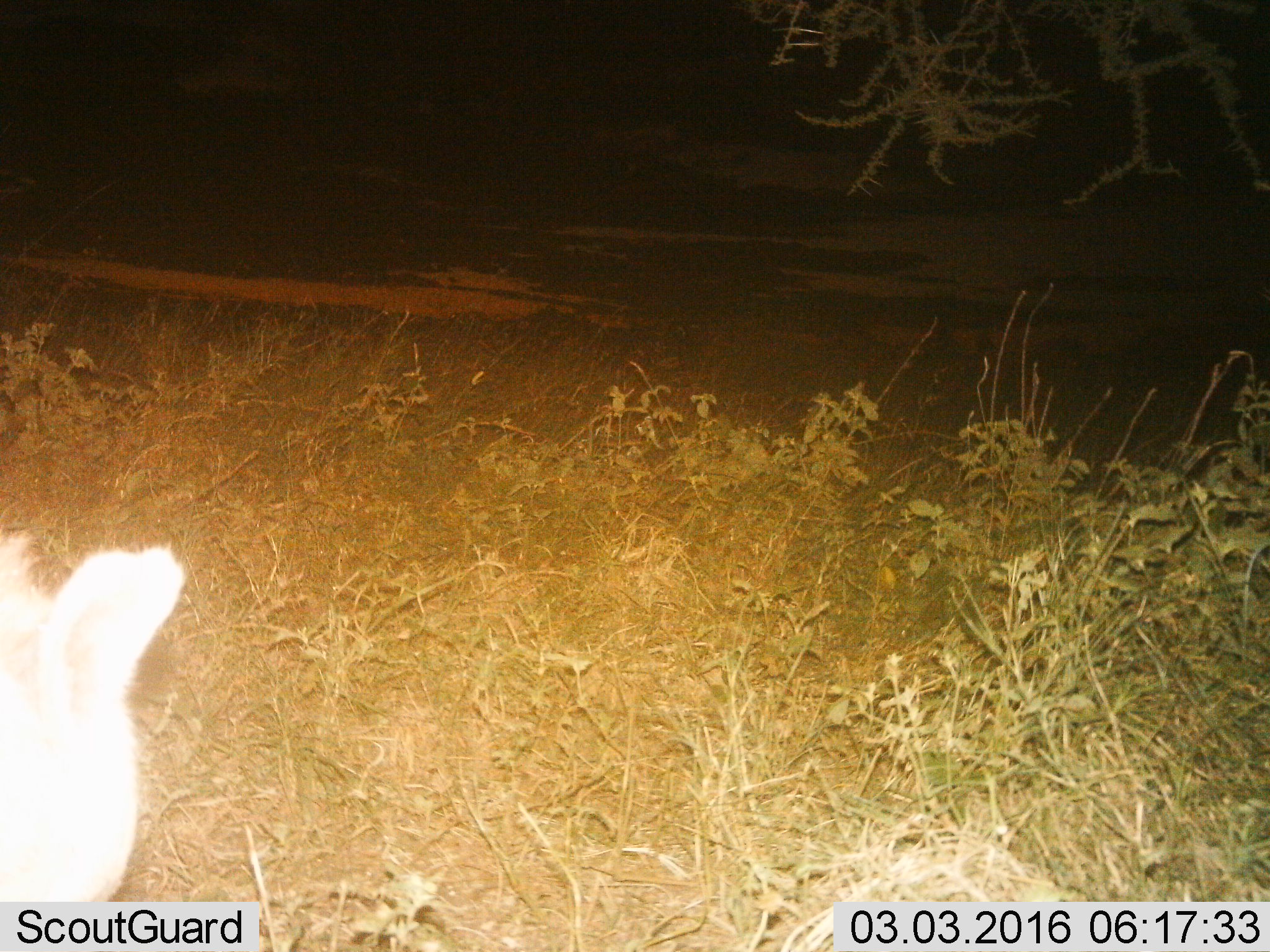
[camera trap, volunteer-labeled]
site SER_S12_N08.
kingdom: Animalia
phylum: Chordata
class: Mammalia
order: Carnivora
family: Hyaenidae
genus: Crocuta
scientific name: Crocuta crocuta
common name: spotted hyena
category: hyenaspotted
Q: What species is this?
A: Hyenaspotted (spotted hyena) (Crocuta crocuta).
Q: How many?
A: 1.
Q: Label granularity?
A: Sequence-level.